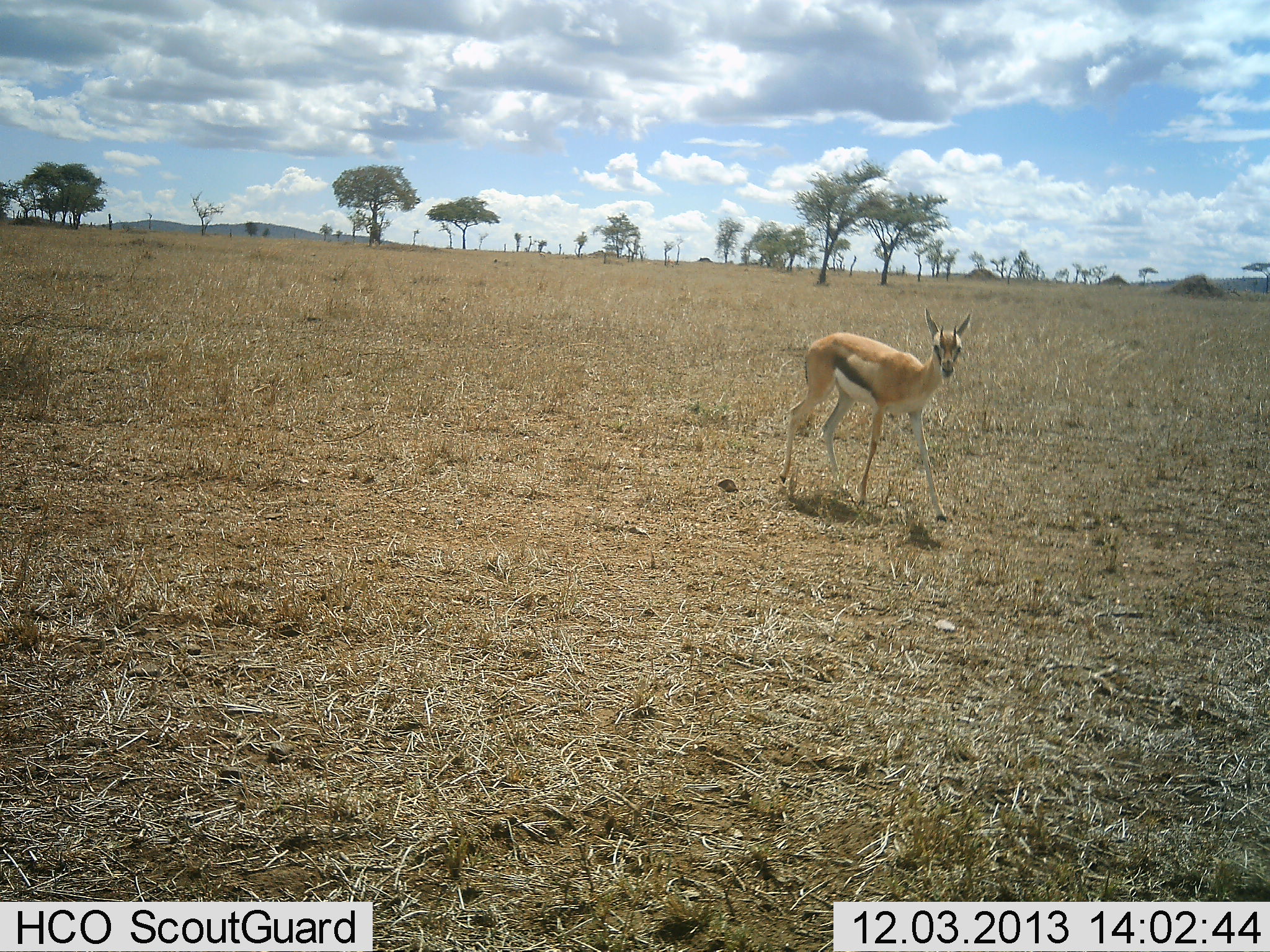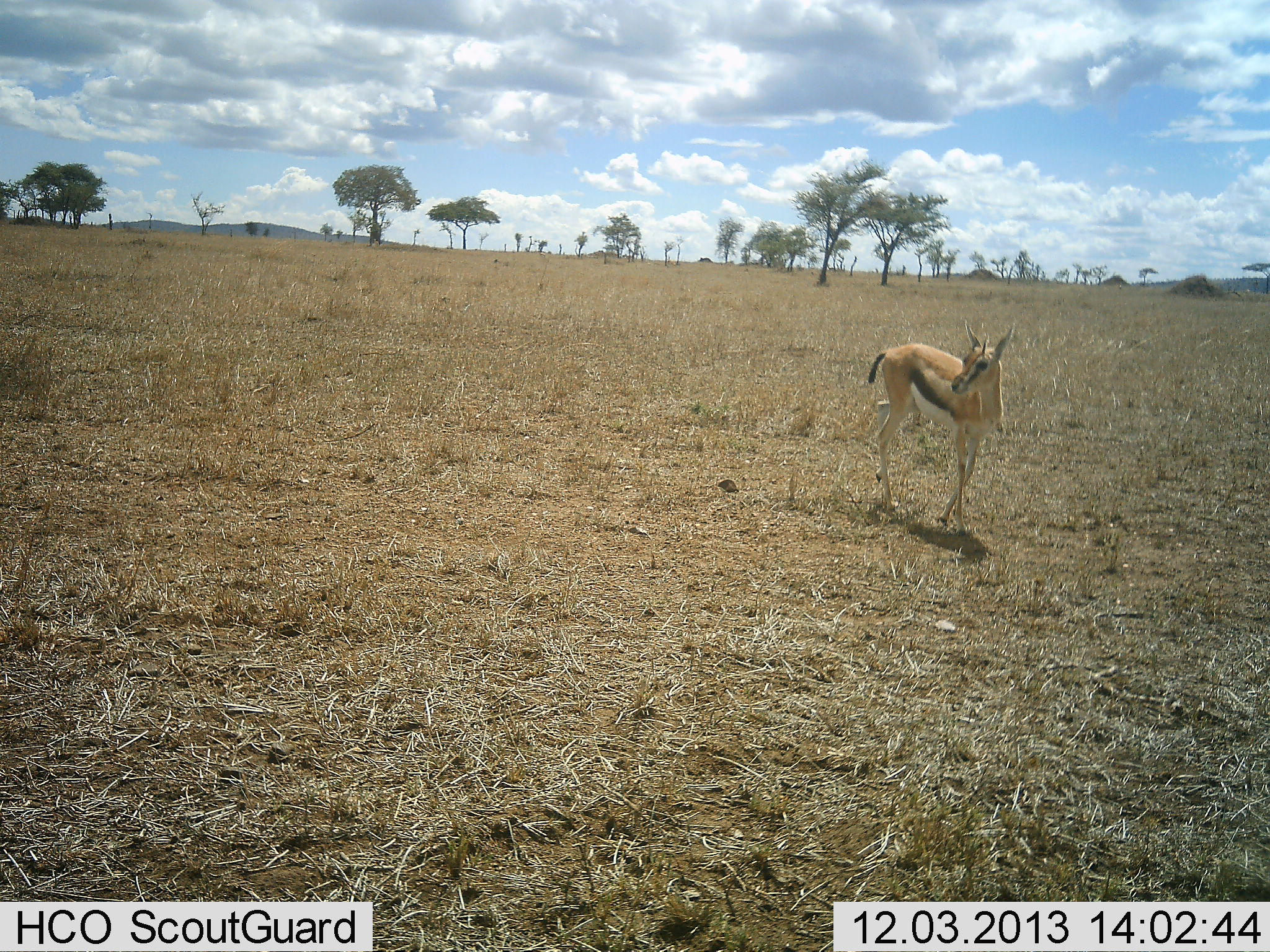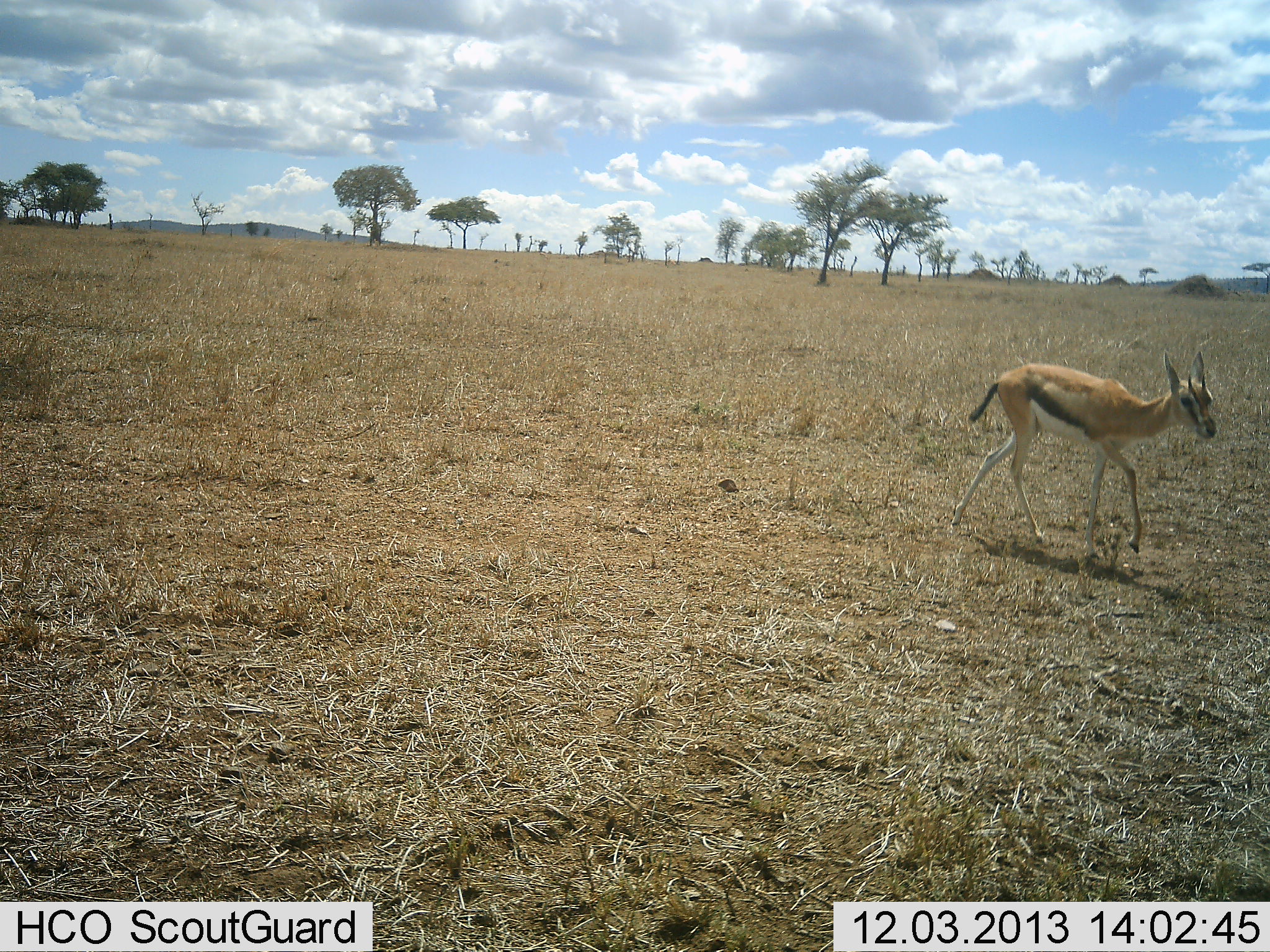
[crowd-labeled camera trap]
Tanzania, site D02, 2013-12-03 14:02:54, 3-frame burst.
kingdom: Animalia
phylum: Chordata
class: Mammalia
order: Artiodactyla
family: Bovidae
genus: Eudorcas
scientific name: Eudorcas thomsonii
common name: thomson's gazelle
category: gazellethomsons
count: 1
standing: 20%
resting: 0%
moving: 80%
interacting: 0%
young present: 10%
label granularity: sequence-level